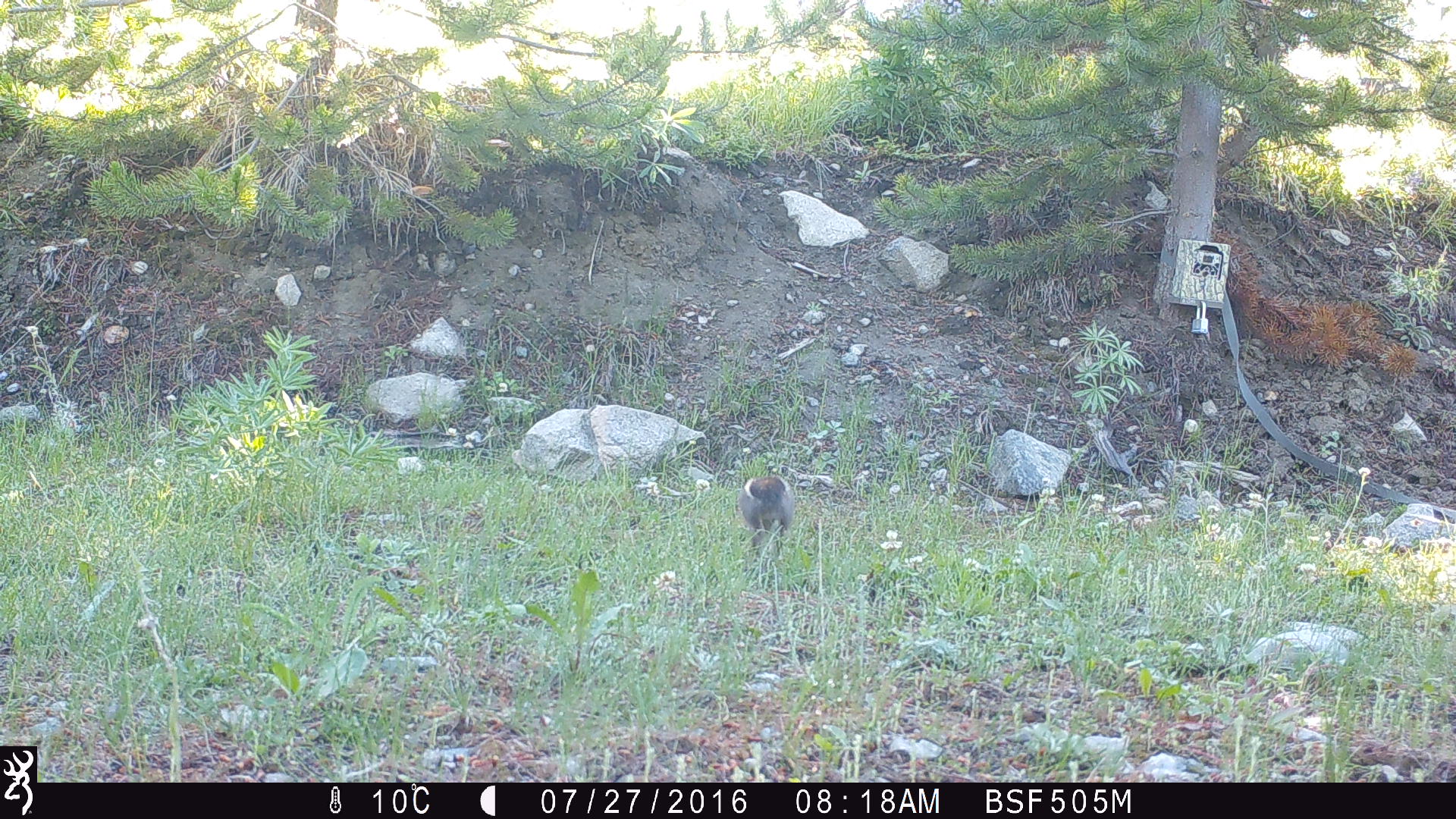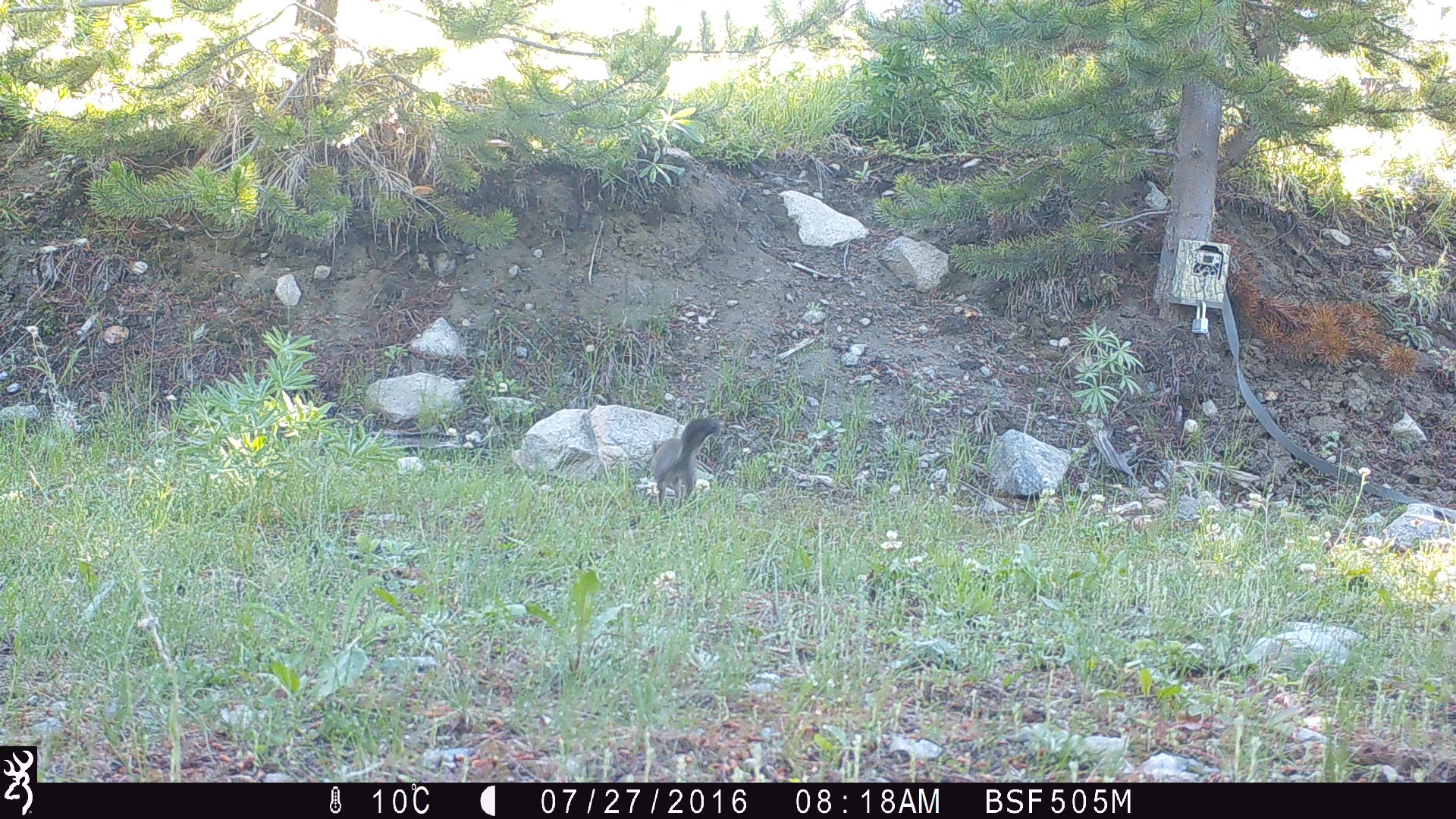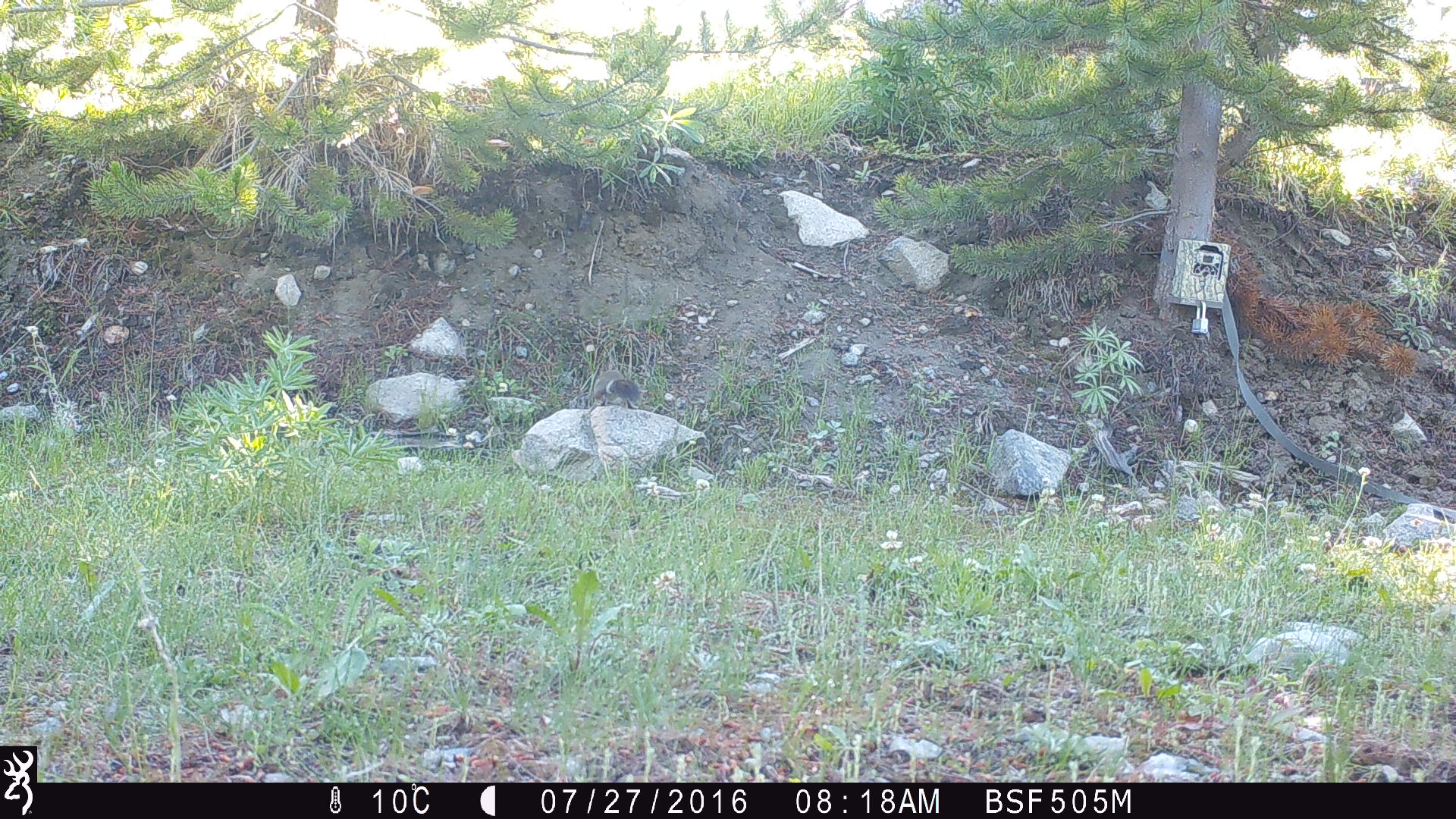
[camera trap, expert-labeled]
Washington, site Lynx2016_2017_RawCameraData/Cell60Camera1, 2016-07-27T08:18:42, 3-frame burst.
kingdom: Animalia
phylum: Chordata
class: Mammalia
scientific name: Mammalia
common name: small mammal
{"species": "small mammal (Mammalia)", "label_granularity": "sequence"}